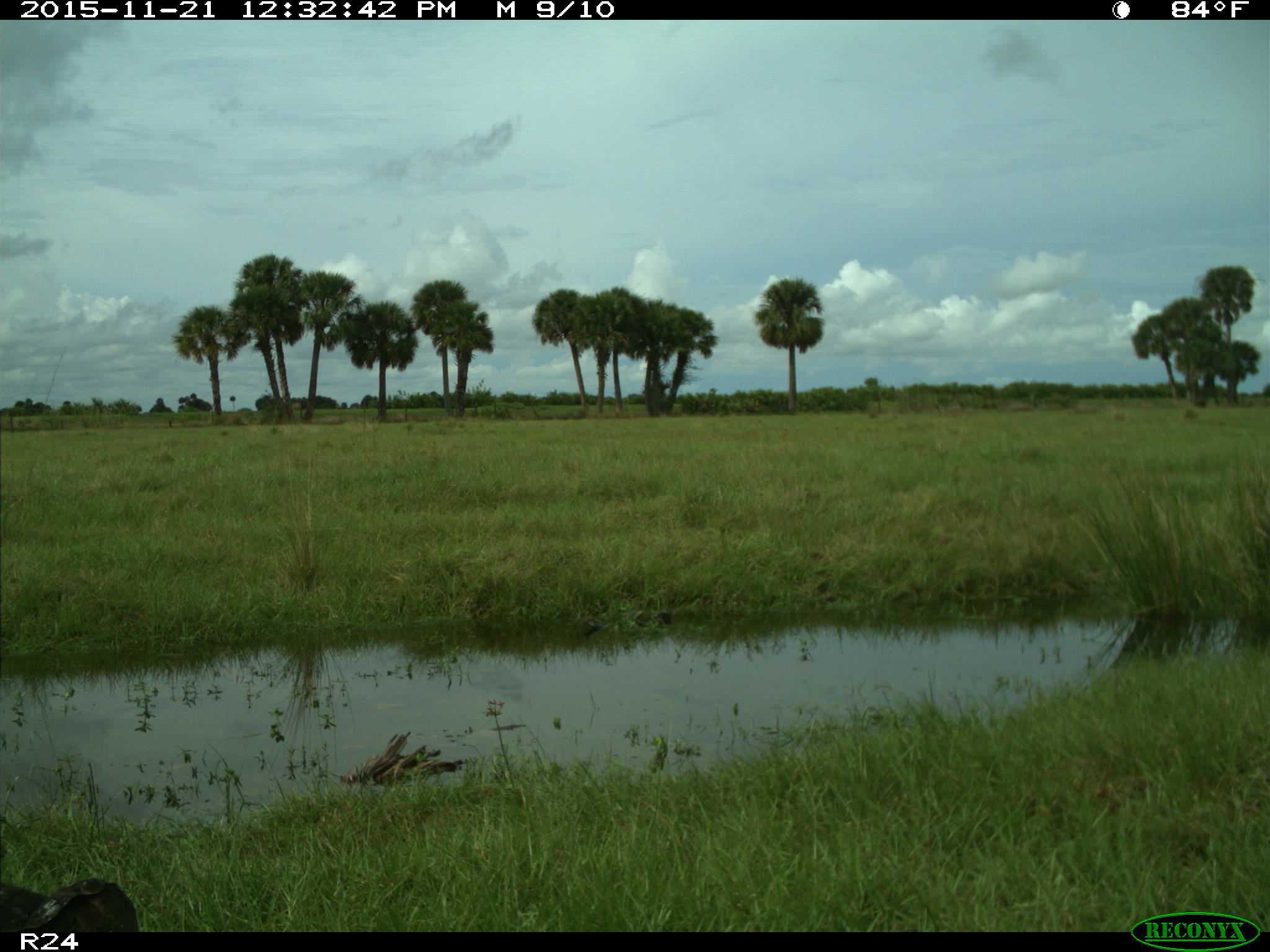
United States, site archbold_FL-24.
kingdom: Animalia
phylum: Chordata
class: Aves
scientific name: Aves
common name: birds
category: unidentified bird